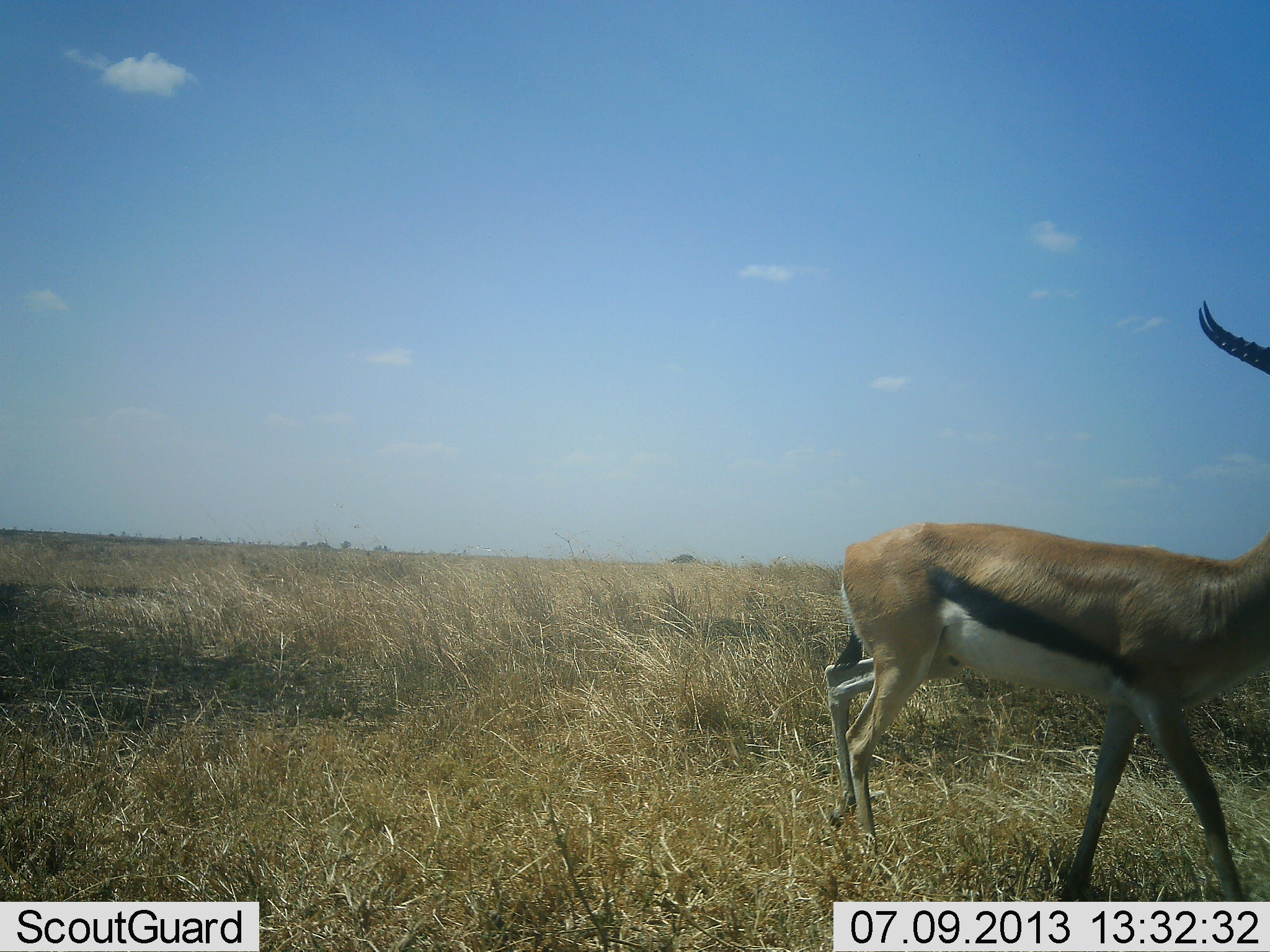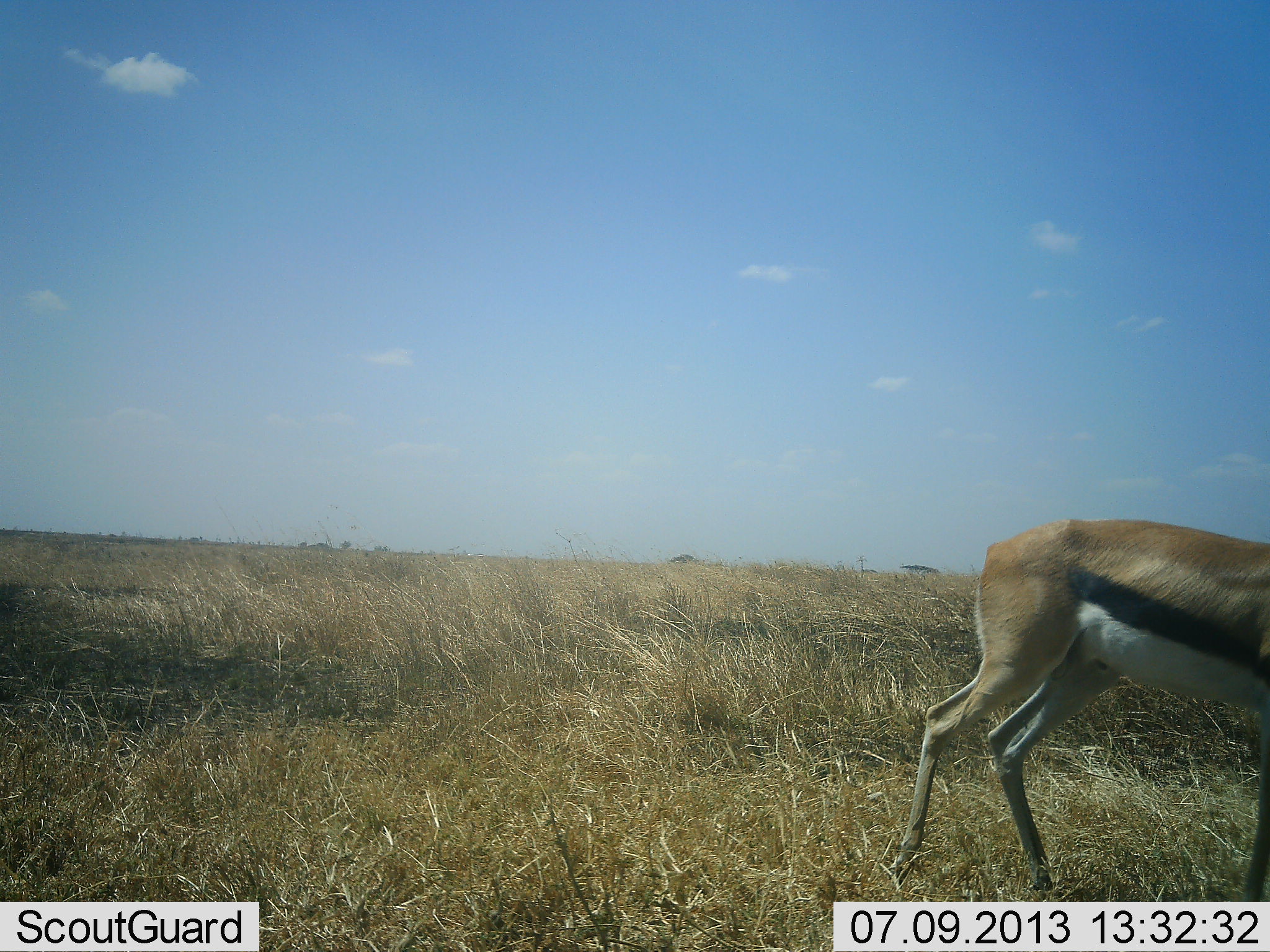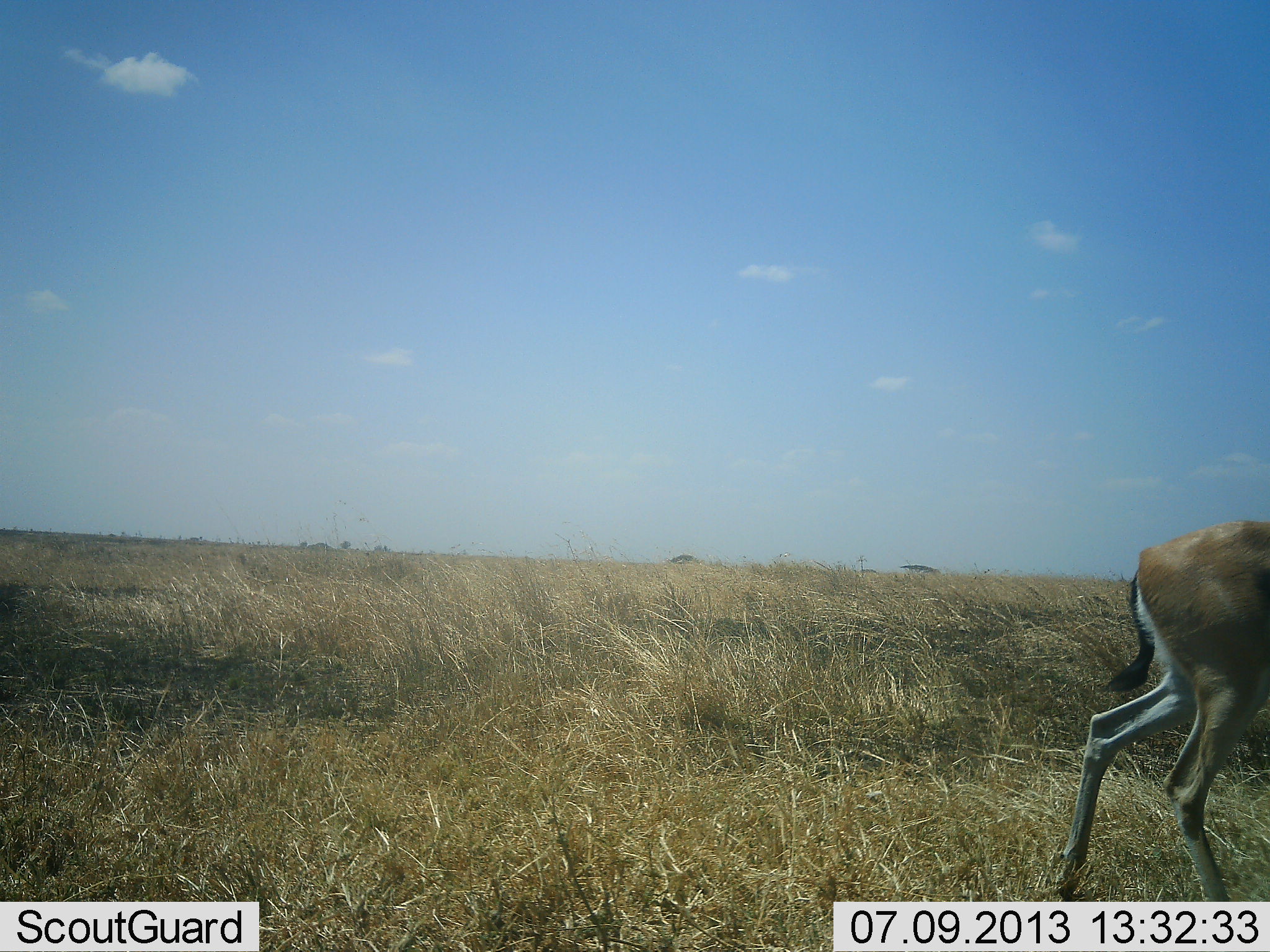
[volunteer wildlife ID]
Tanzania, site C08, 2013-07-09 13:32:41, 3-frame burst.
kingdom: Animalia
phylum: Chordata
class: Mammalia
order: Artiodactyla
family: Bovidae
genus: Eudorcas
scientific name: Eudorcas thomsonii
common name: thomson's gazelle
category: gazellethomsons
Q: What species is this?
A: Gazellethomsons (thomson's gazelle) (Eudorcas thomsonii).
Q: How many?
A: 1.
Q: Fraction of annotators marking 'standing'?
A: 10%.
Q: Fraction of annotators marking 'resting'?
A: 0%.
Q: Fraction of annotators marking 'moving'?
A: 86%.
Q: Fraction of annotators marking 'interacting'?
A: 0%.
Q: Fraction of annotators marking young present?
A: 0%.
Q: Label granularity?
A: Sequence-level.